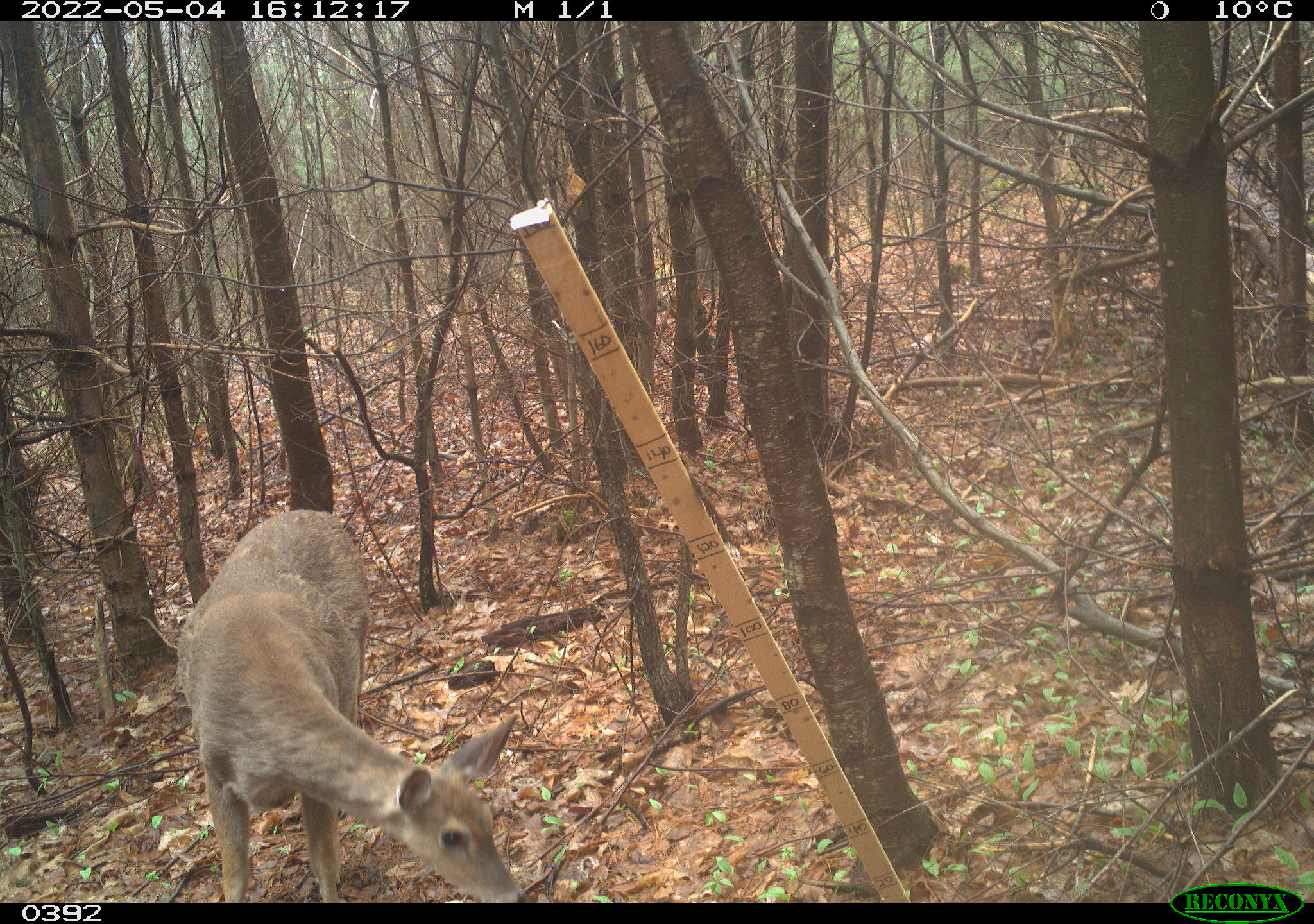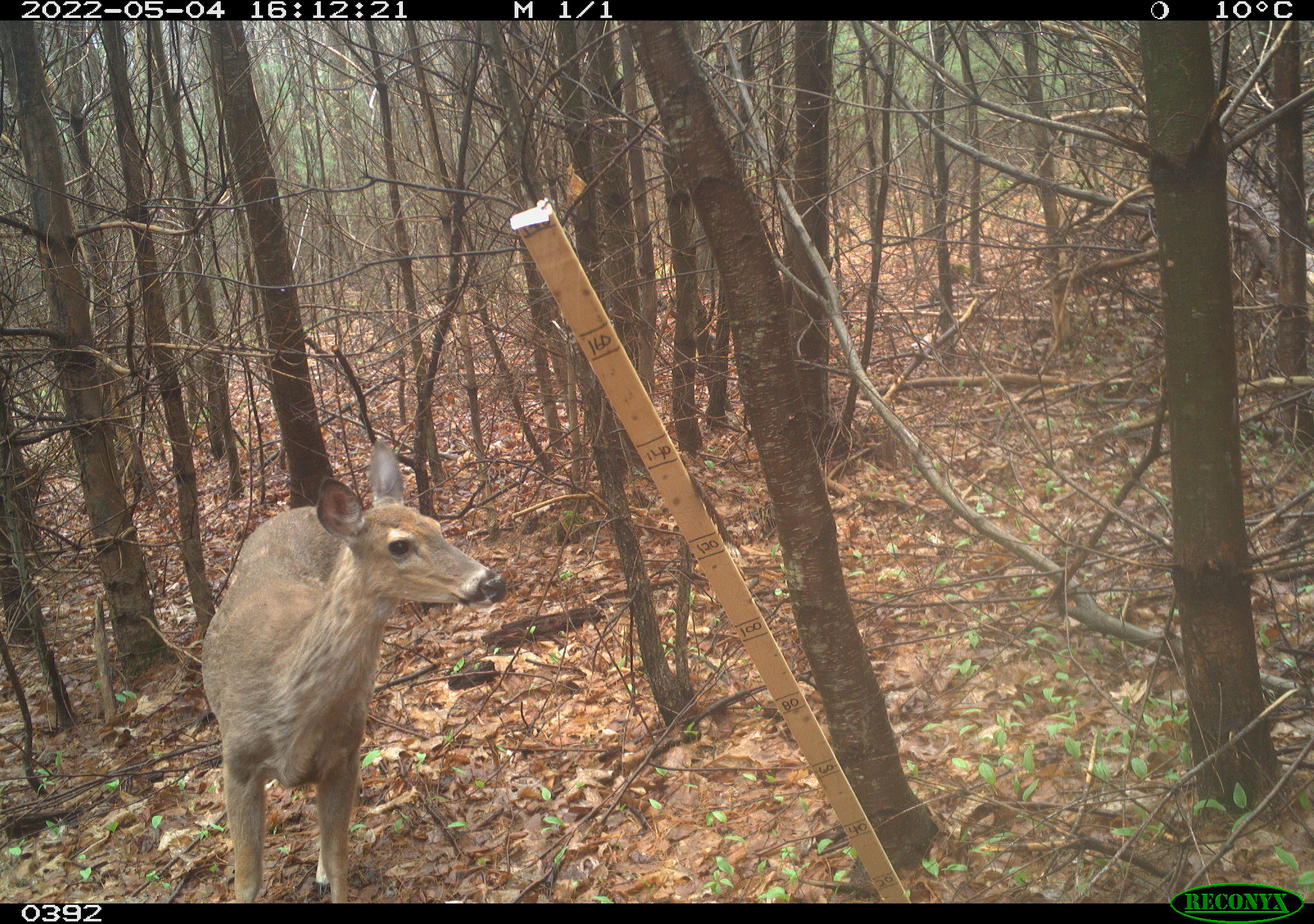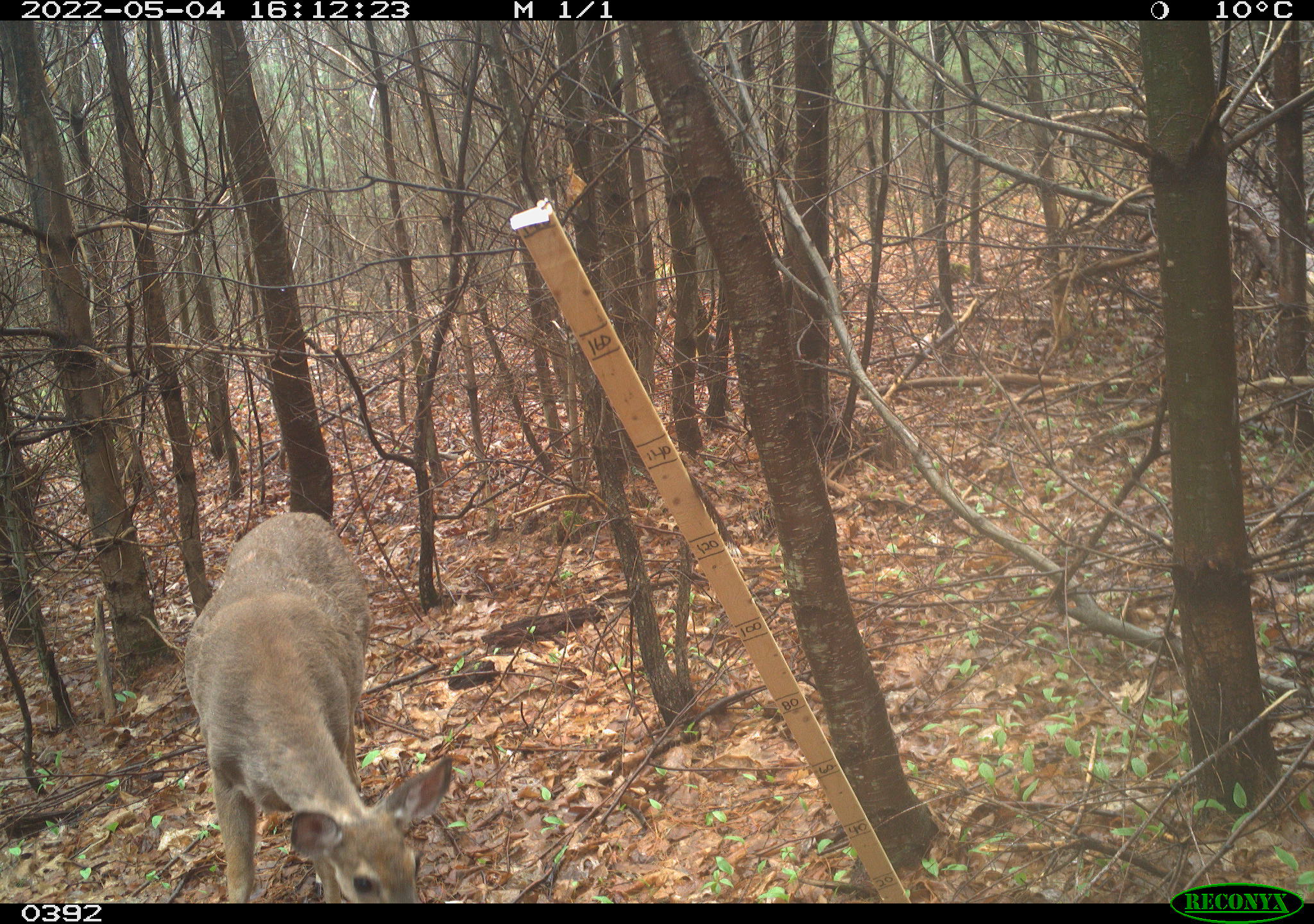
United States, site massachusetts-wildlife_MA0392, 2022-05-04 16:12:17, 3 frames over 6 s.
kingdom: Animalia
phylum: Chordata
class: Mammalia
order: Artiodactyla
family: Cervidae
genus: Odocoileus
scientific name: Odocoileus virginianus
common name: white-tailed deer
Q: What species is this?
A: White-tailed deer (Odocoileus virginianus).